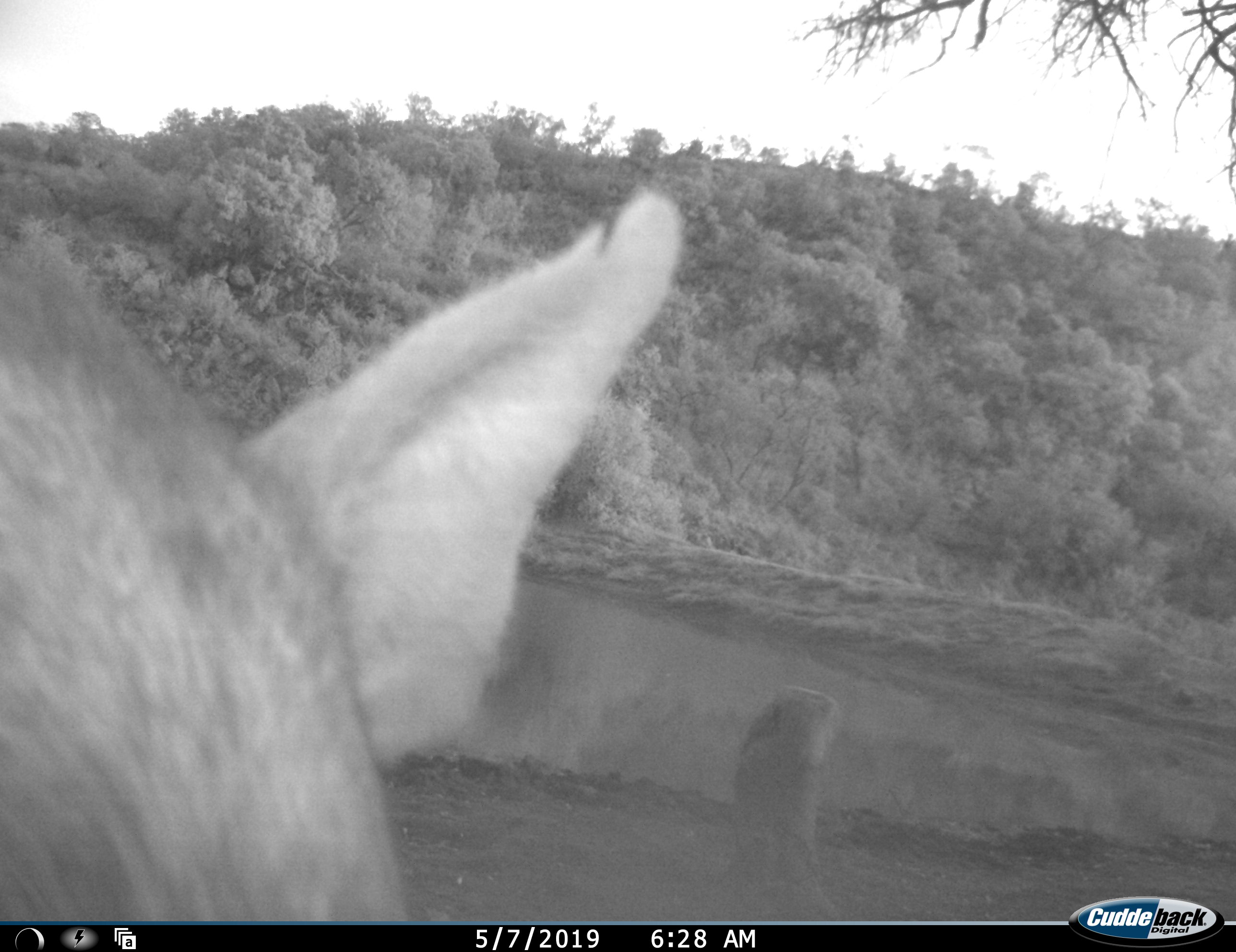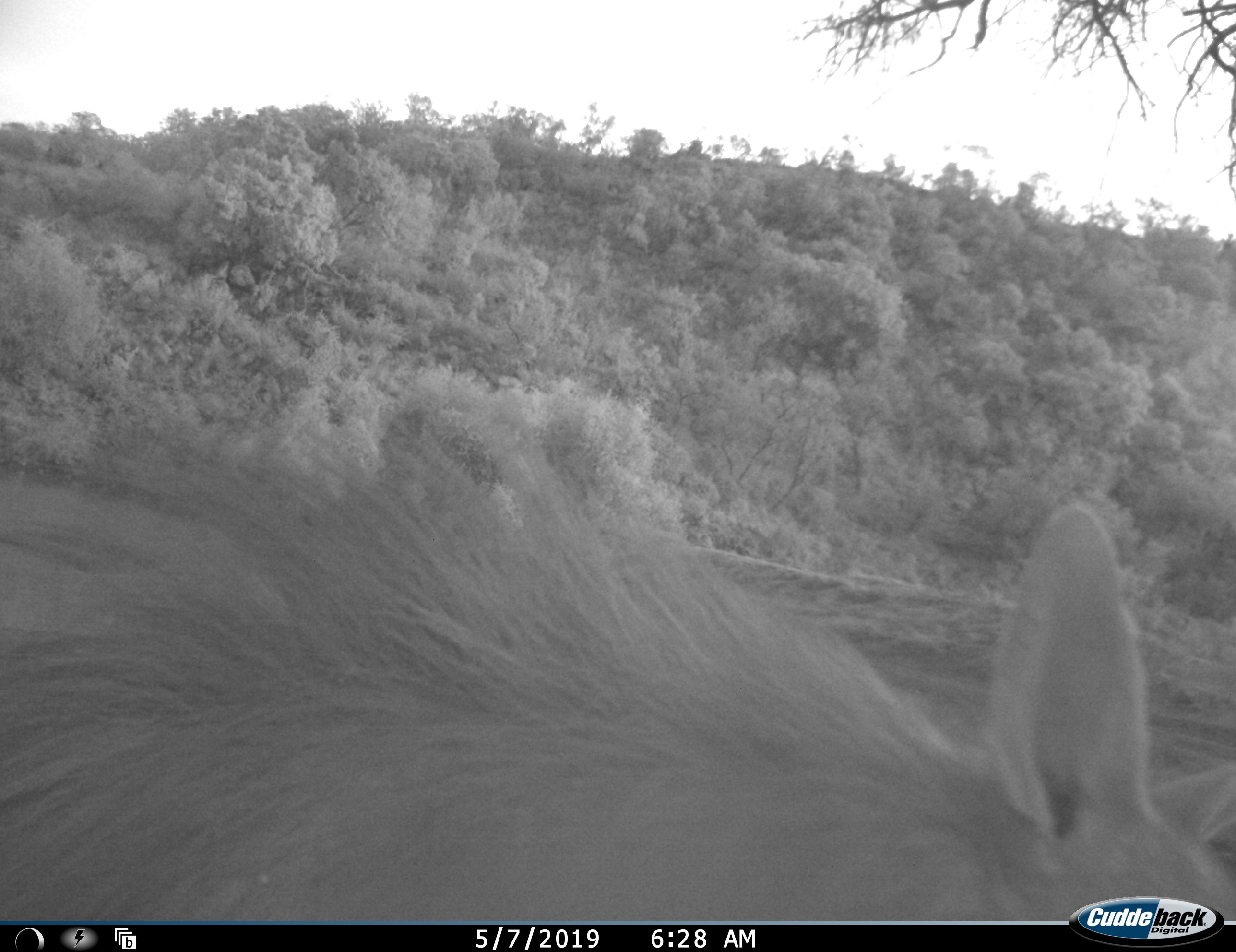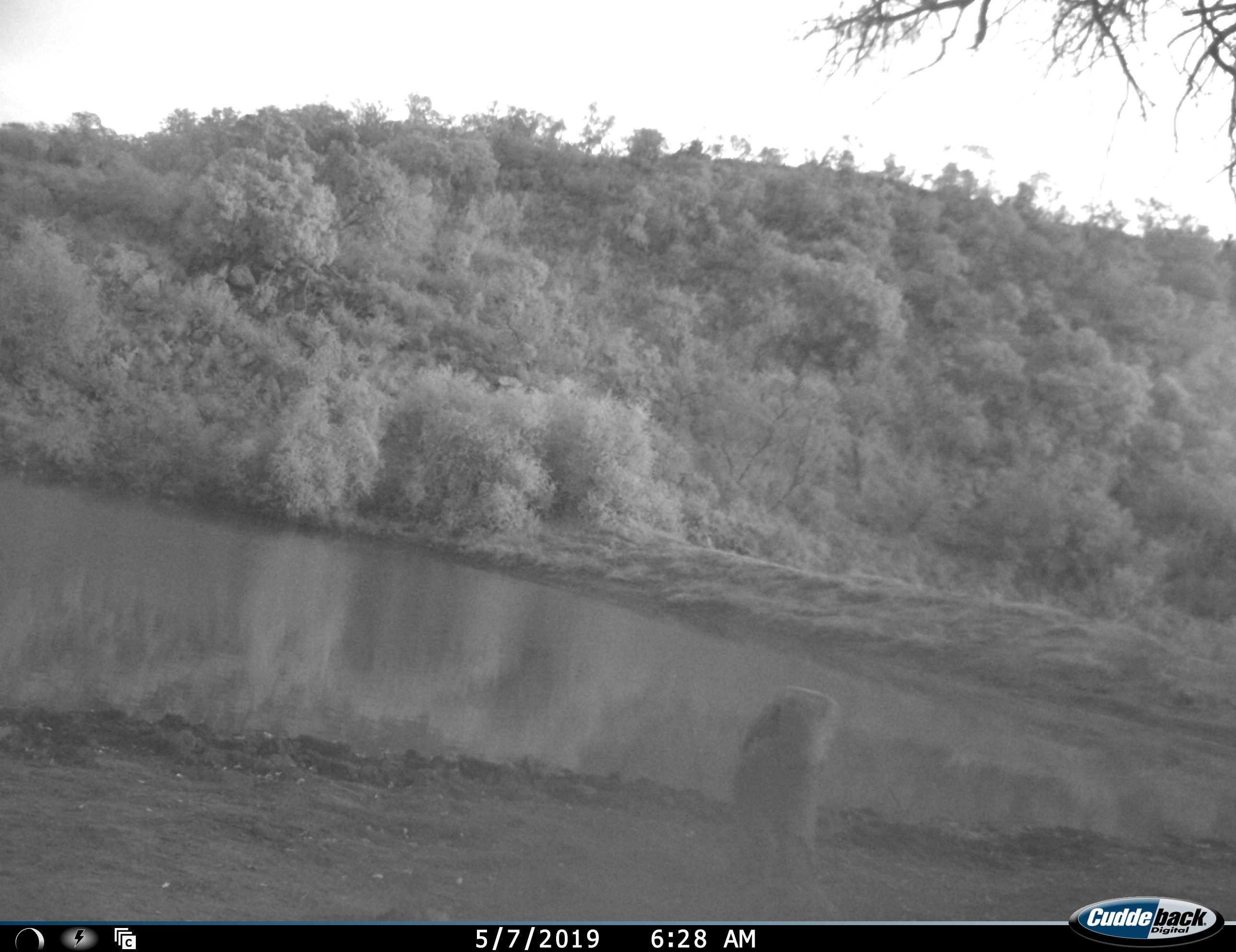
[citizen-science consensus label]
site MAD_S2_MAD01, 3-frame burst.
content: unidentified animal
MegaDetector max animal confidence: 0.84